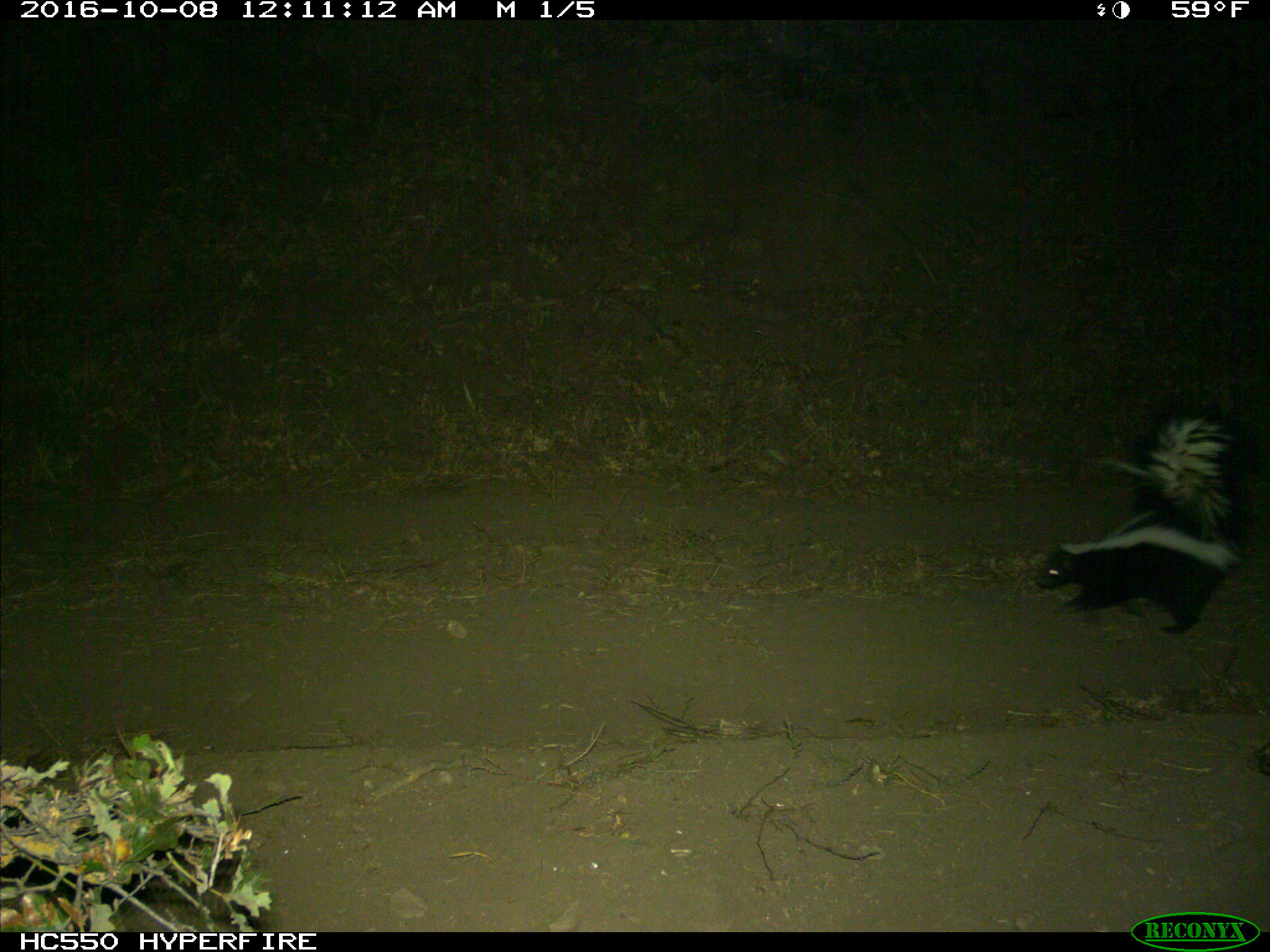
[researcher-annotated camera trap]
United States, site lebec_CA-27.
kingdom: Animalia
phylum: Chordata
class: Mammalia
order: Carnivora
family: Mephitidae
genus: Mephitis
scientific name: Mephitis mephitis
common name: striped skunk